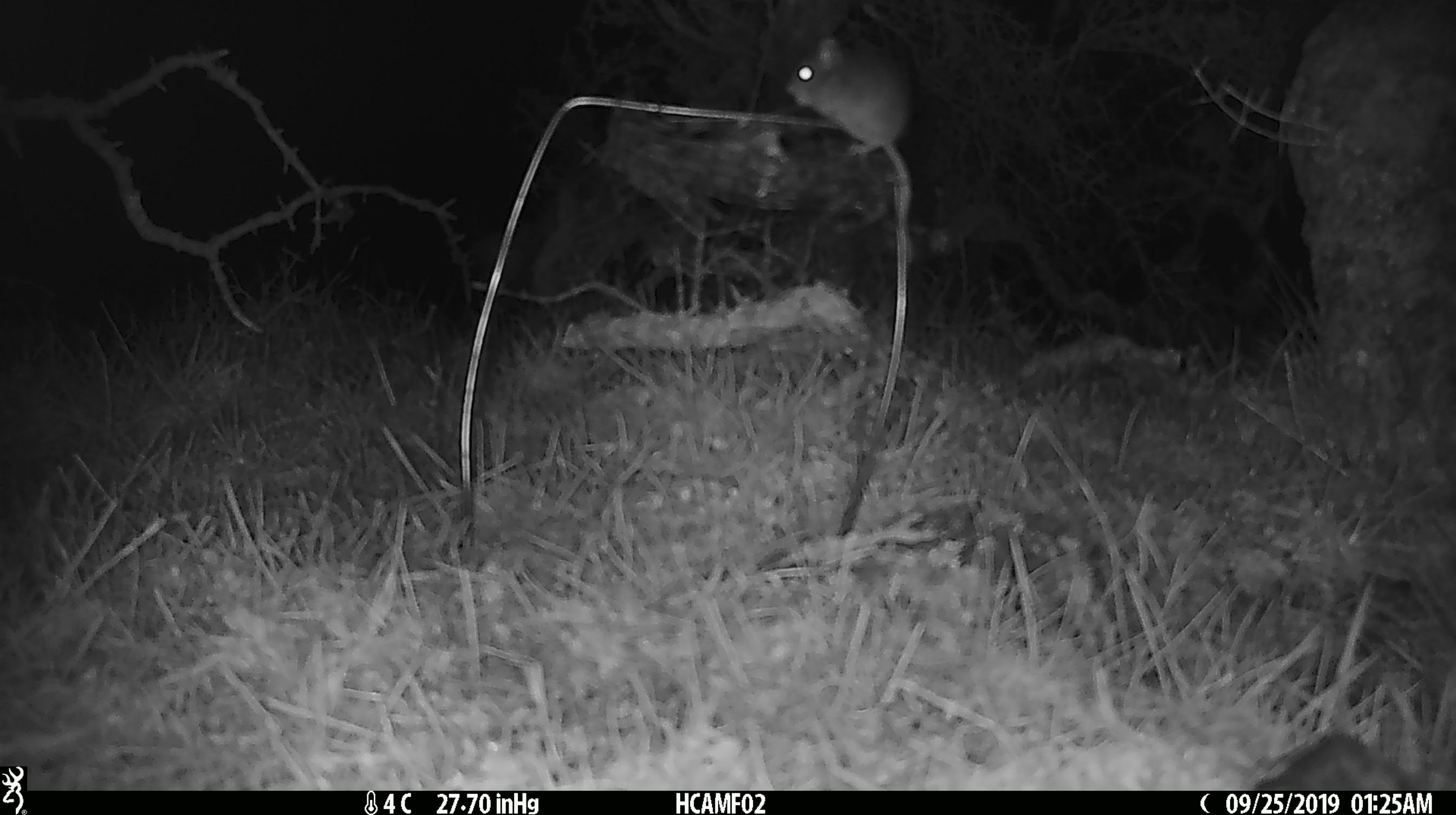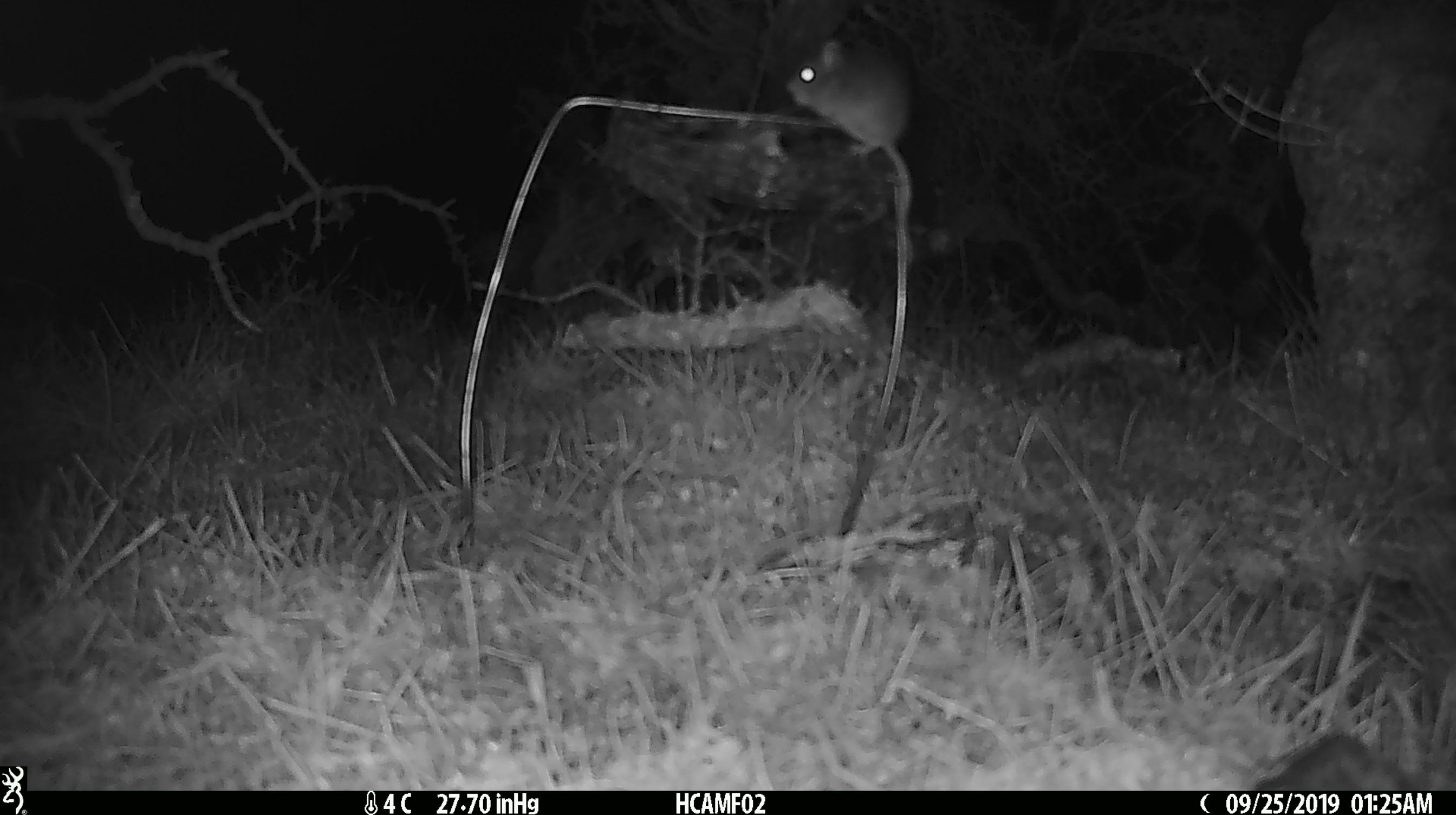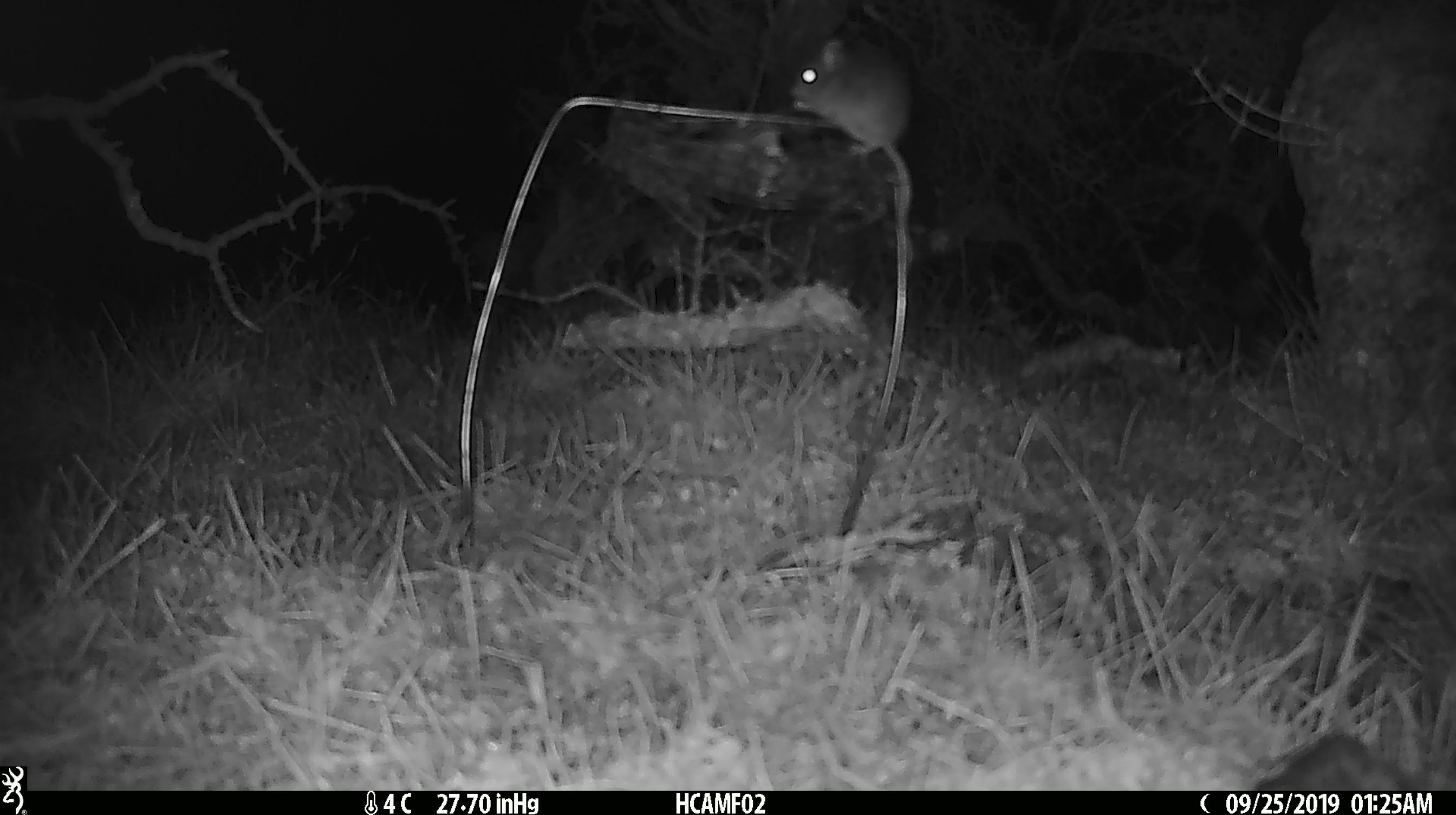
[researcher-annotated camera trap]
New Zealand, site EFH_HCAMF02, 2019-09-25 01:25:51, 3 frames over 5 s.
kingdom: Animalia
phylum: Chordata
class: Mammalia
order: Rodentia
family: Muridae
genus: Mus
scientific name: Mus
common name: mouse